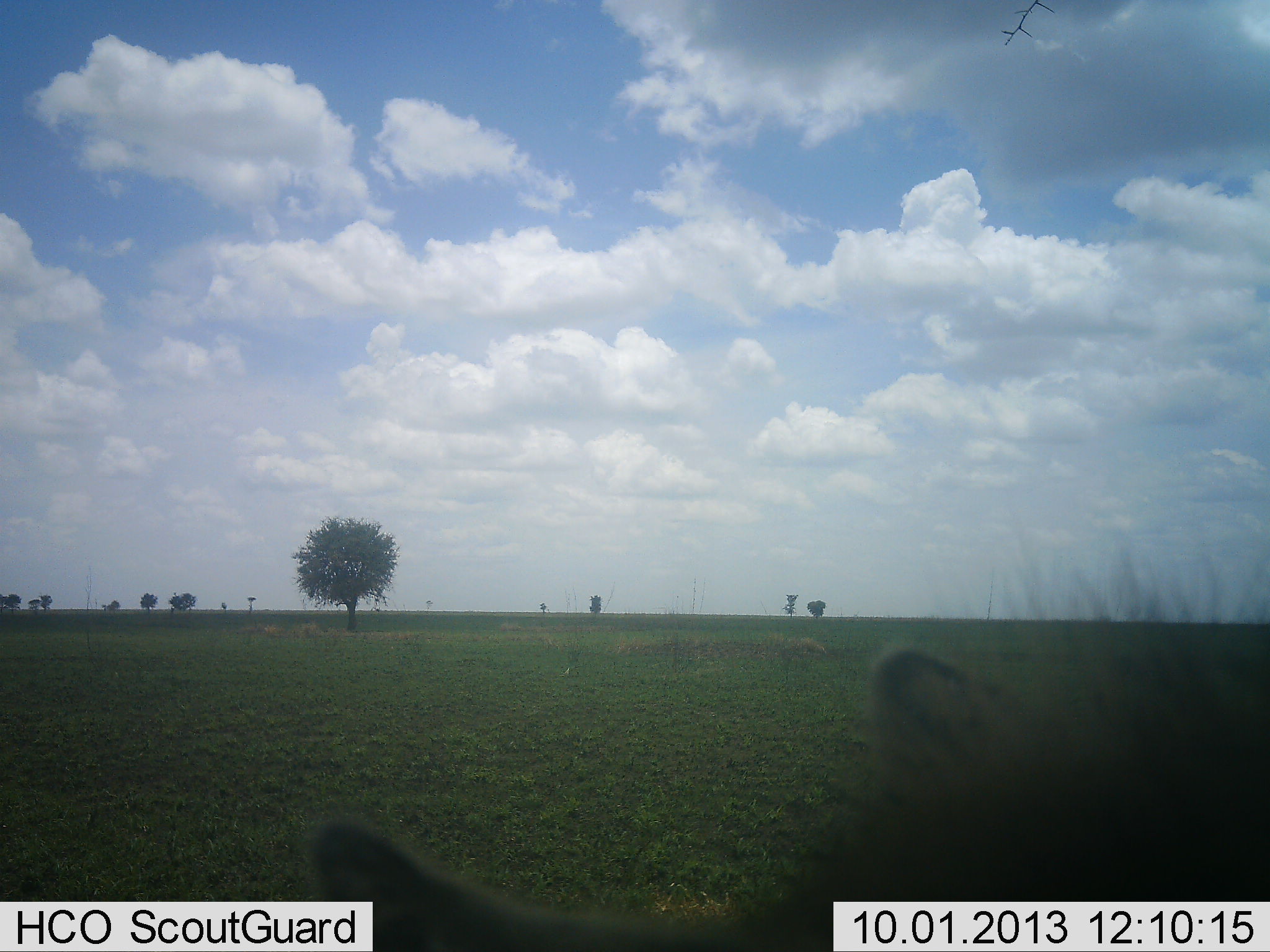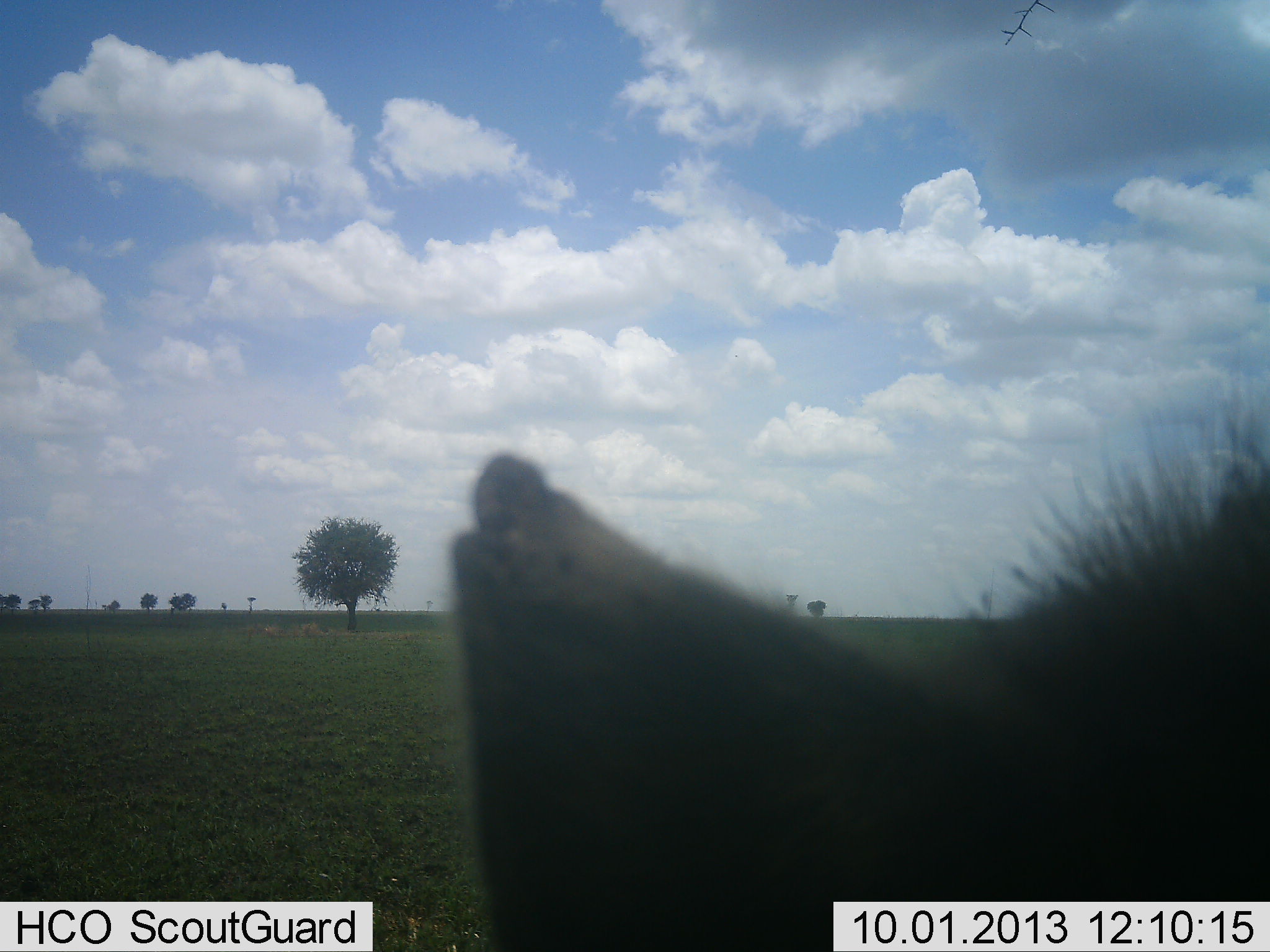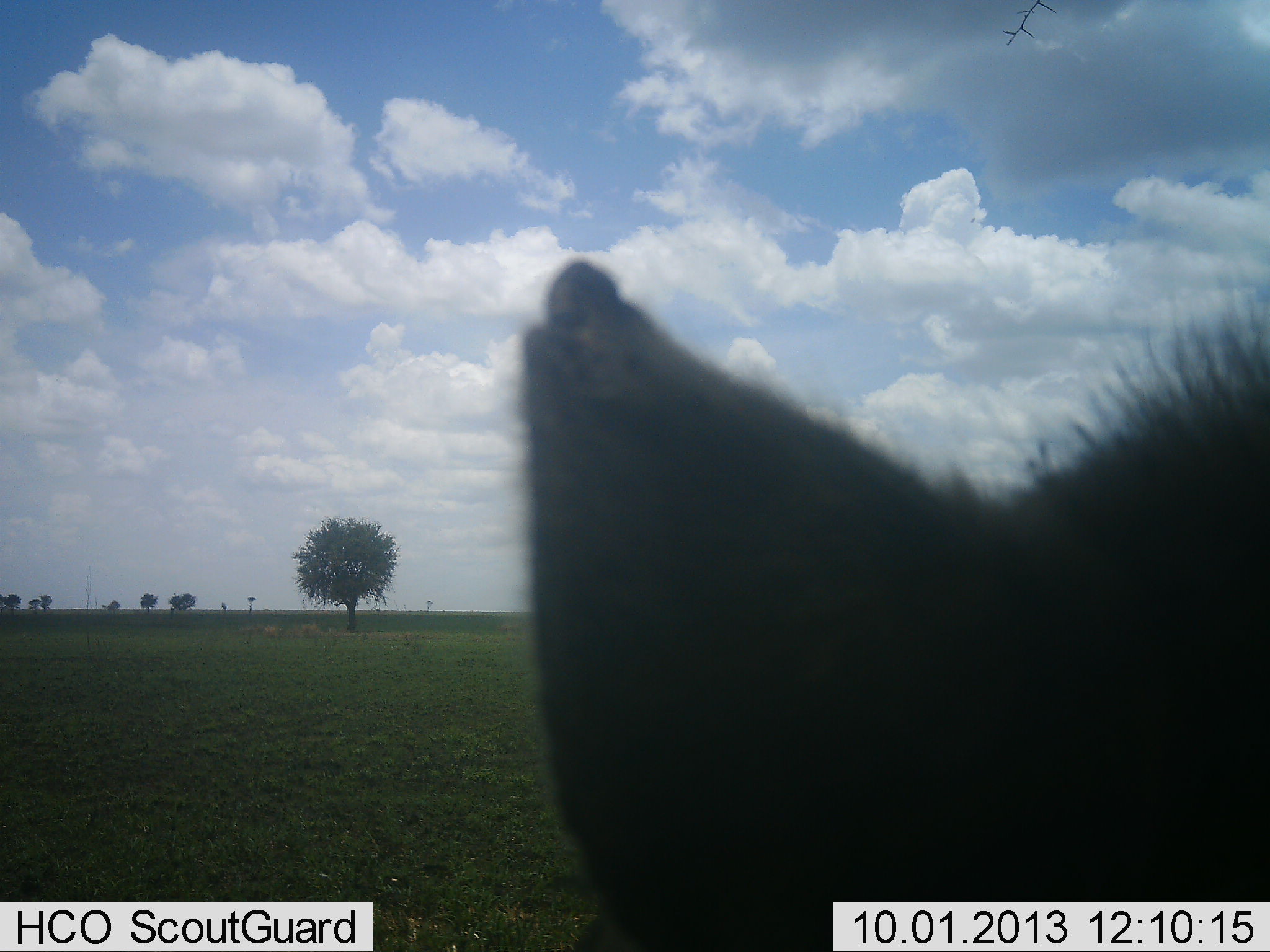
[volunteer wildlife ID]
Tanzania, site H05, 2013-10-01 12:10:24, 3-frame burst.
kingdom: Animalia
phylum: Chordata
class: Mammalia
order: Carnivora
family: Hyaenidae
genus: Crocuta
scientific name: Crocuta crocuta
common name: spotted hyena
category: hyenaspotted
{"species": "hyenaspotted (spotted hyena) (Crocuta crocuta)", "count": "1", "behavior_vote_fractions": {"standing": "88%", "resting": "12%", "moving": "12%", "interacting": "0%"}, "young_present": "0%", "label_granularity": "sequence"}